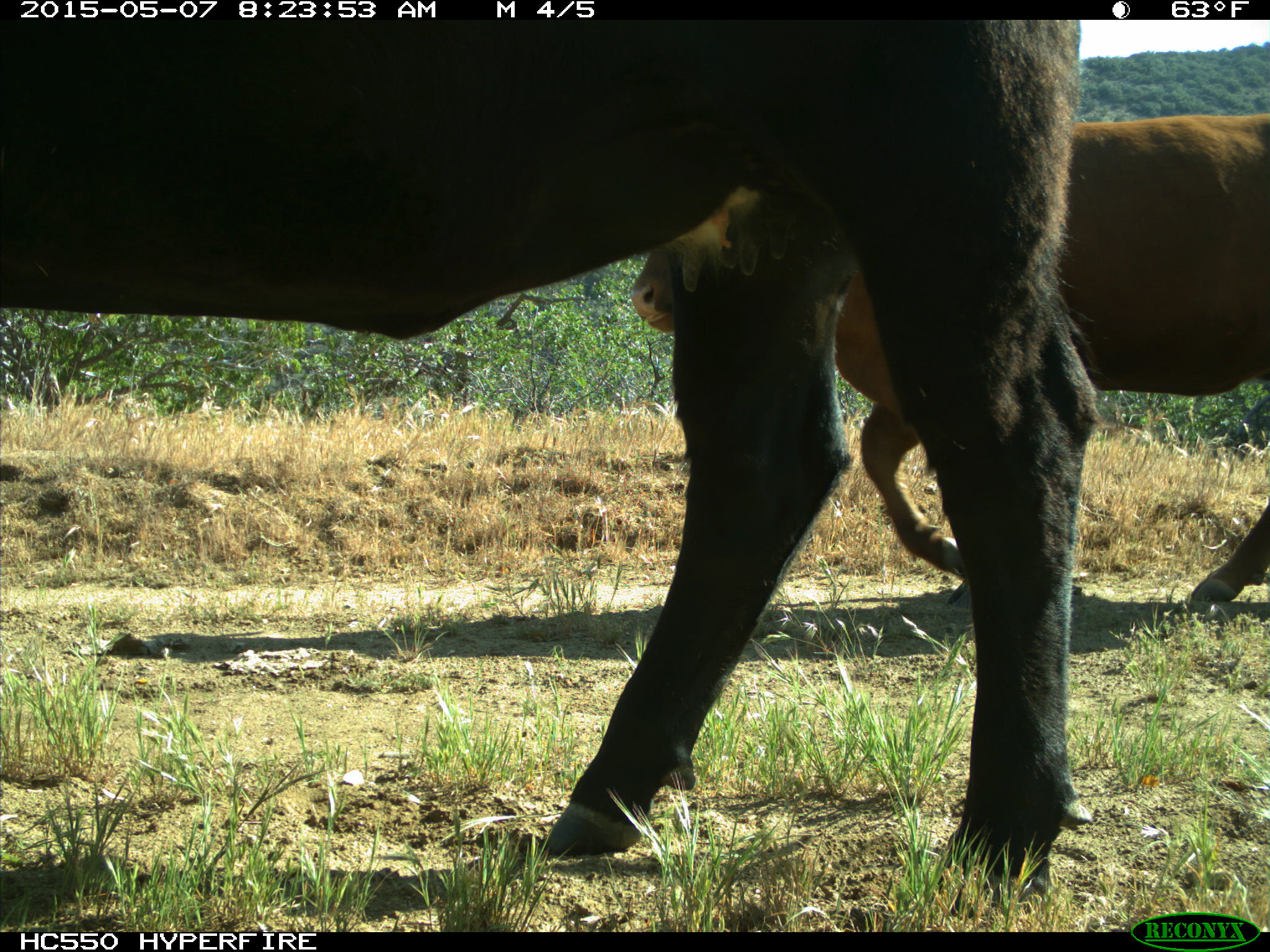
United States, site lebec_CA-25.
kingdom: Animalia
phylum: Chordata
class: Mammalia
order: Artiodactyla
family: Bovidae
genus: Bos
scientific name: Bos taurus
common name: domestic cow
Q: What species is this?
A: Bos taurus (domestic cow).